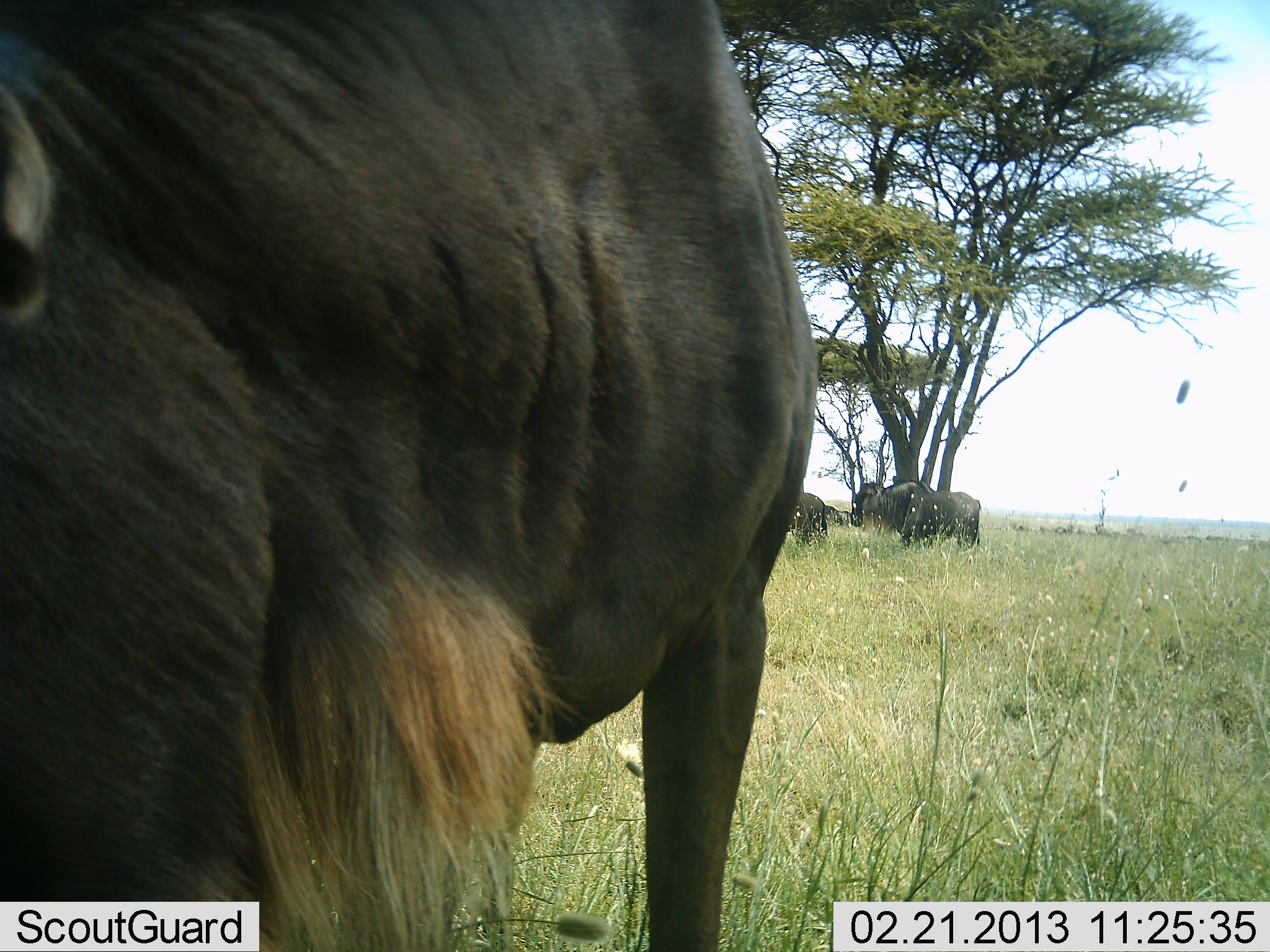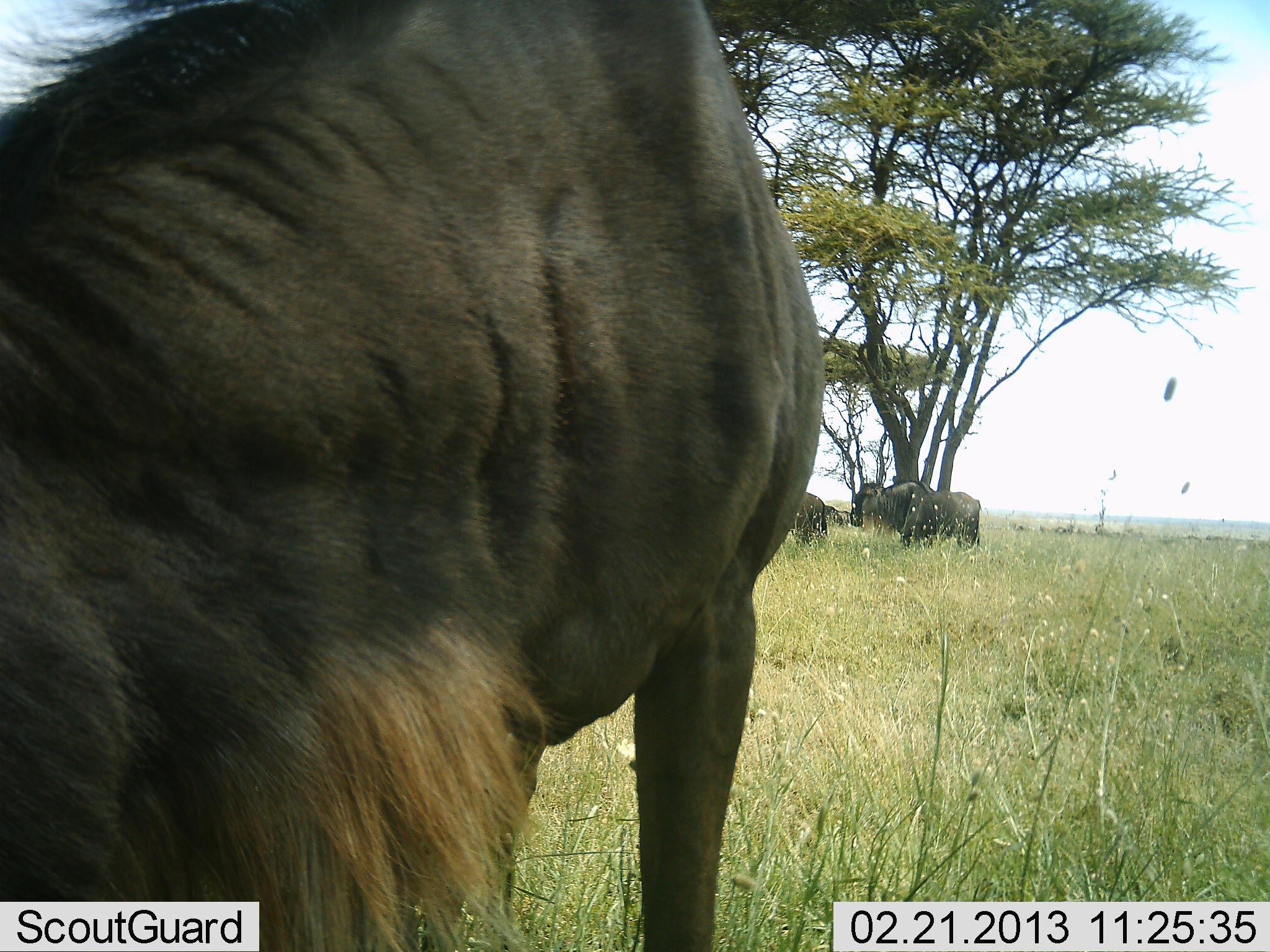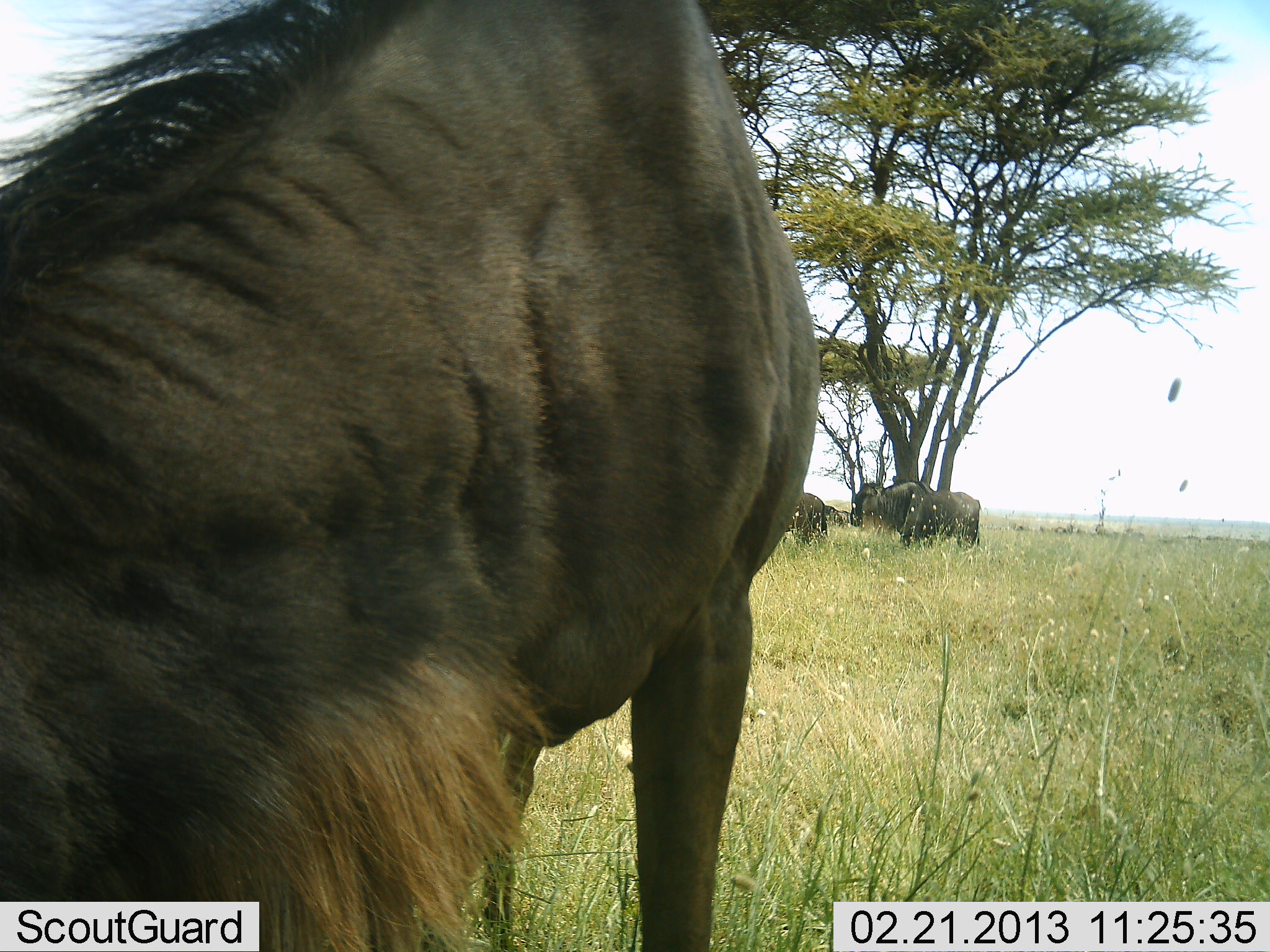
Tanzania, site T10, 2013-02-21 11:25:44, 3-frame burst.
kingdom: Animalia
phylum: Chordata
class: Mammalia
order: Artiodactyla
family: Bovidae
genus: Connochaetes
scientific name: Connochaetes taurinus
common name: blue wildebeest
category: wildebeest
Wildebeest (blue wildebeest) (Connochaetes taurinus), count 3. Behavior (volunteer vote fractions): standing 84%, resting 0%, moving 0%, interacting 0%. Young present (vote fraction): 0%. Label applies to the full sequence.